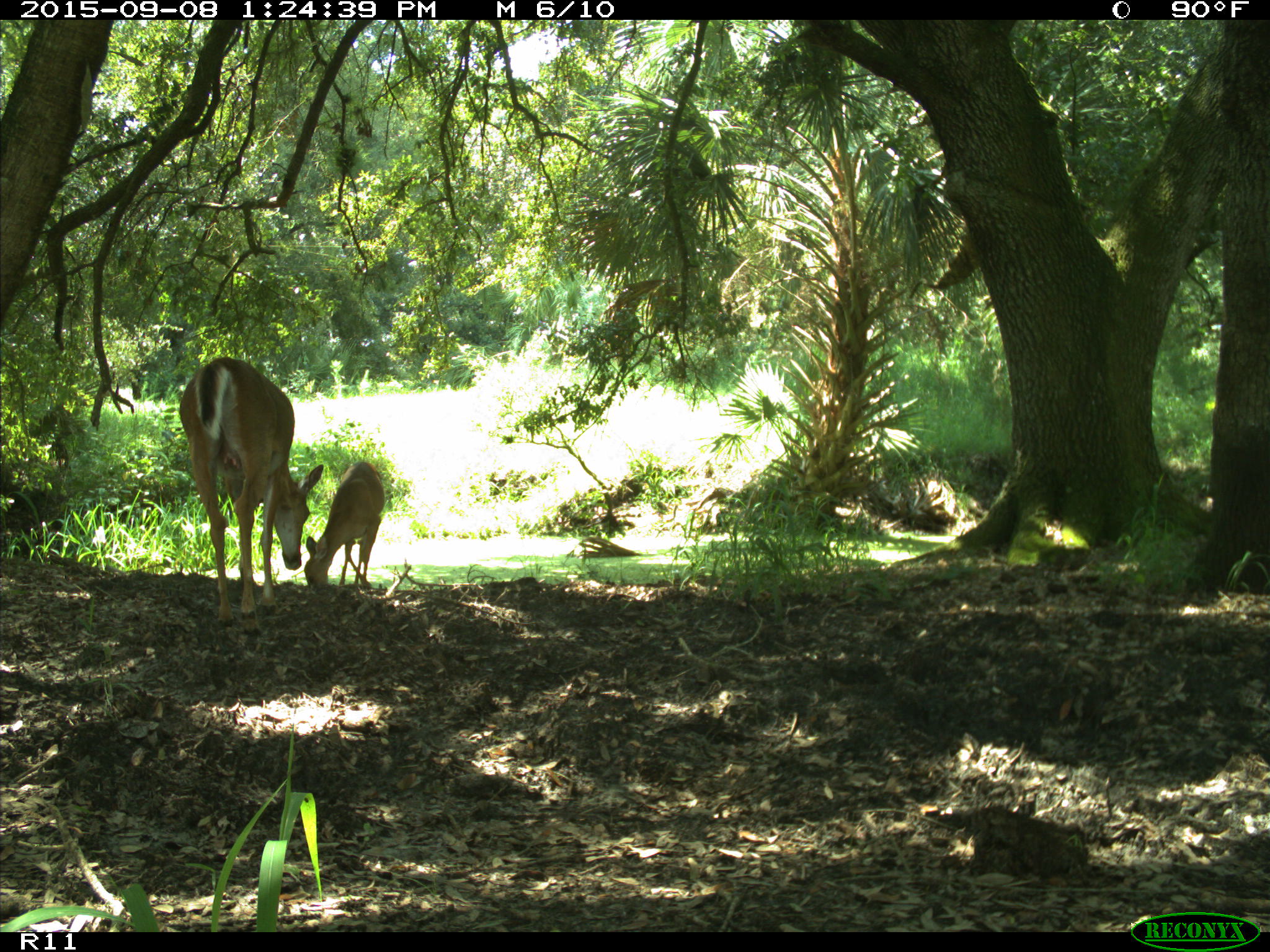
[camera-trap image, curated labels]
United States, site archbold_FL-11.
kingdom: Animalia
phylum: Chordata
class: Mammalia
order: Artiodactyla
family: Cervidae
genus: Odocoileus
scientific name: Odocoileus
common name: deer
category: unidentified deer